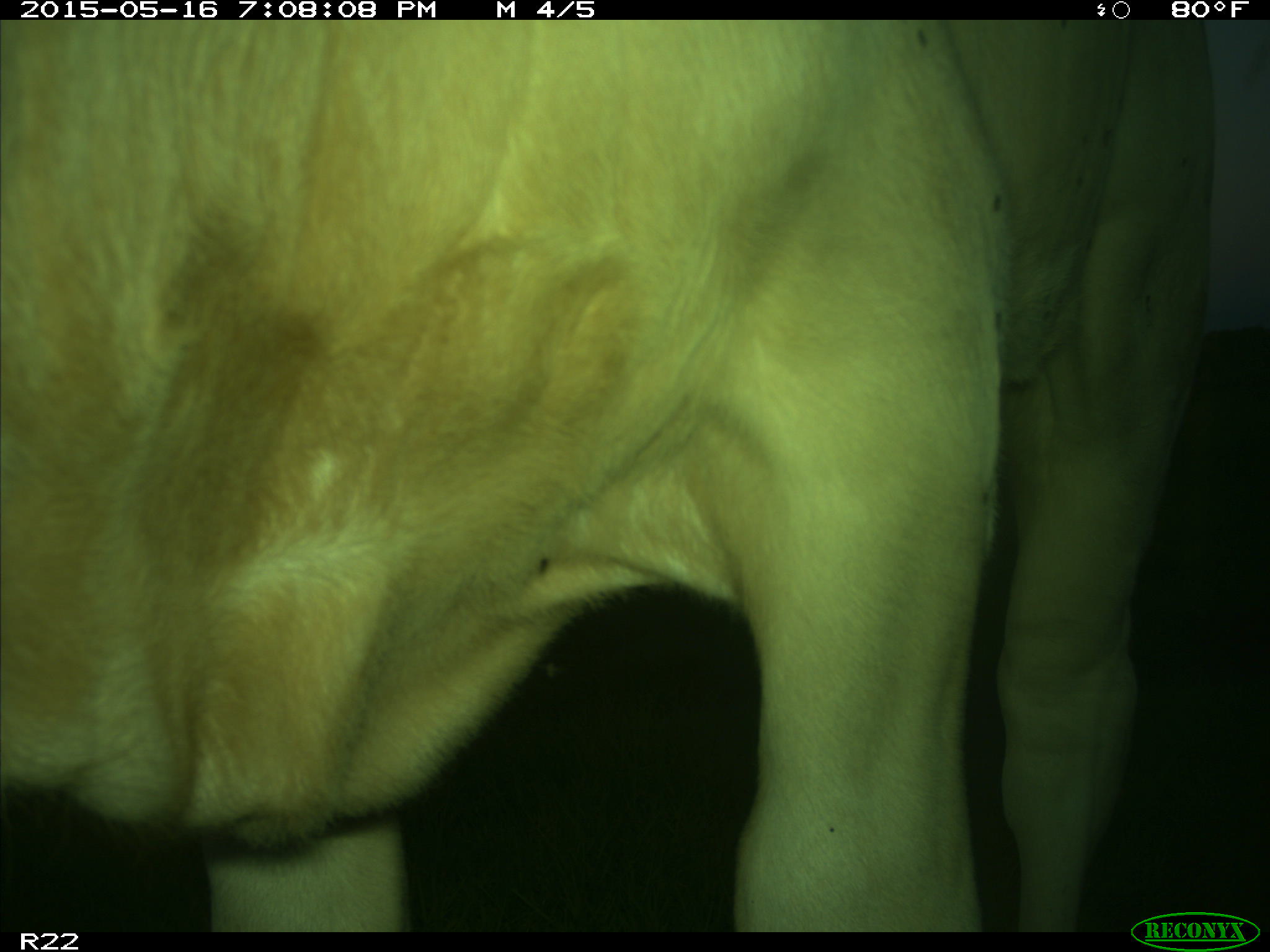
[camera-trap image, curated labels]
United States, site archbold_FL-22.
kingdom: Animalia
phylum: Chordata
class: Mammalia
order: Artiodactyla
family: Bovidae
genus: Bos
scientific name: Bos taurus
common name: domestic cow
Bos taurus (domestic cow).